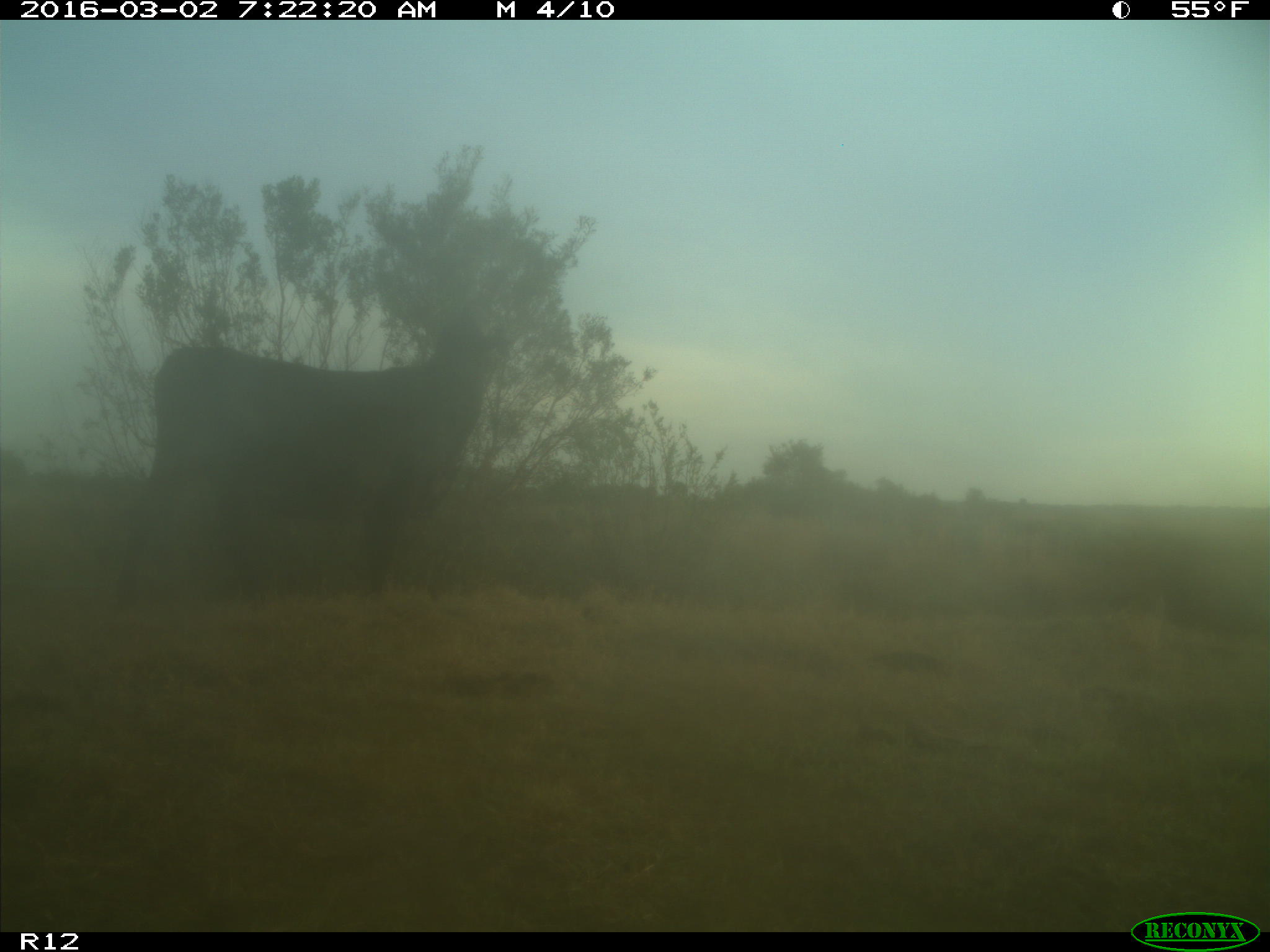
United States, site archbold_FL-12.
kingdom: Animalia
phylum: Chordata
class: Mammalia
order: Artiodactyla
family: Bovidae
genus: Bos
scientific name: Bos taurus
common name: domestic cow